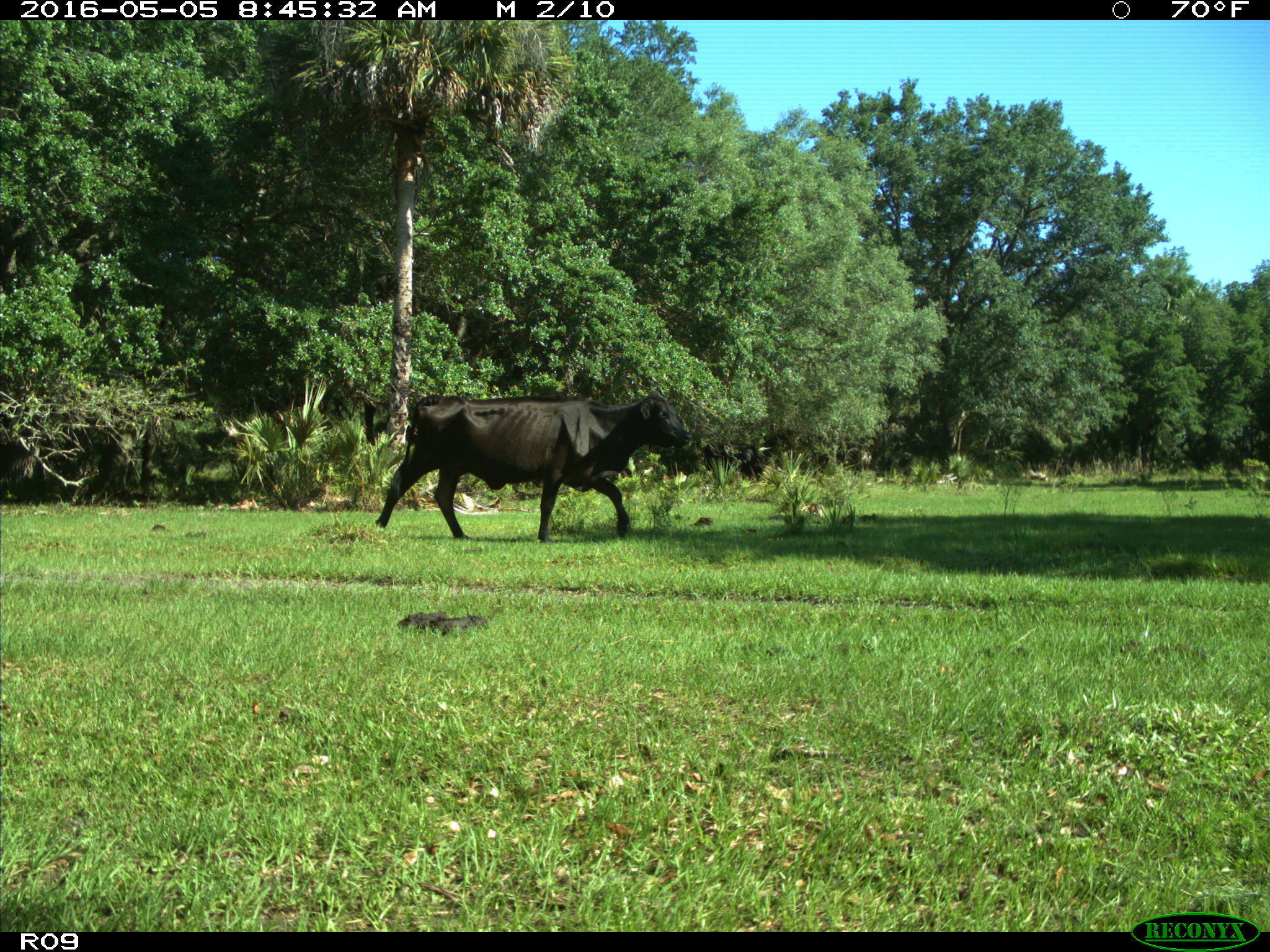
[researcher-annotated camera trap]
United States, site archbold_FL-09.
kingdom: Animalia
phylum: Chordata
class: Mammalia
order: Artiodactyla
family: Bovidae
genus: Bos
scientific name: Bos taurus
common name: domestic cow